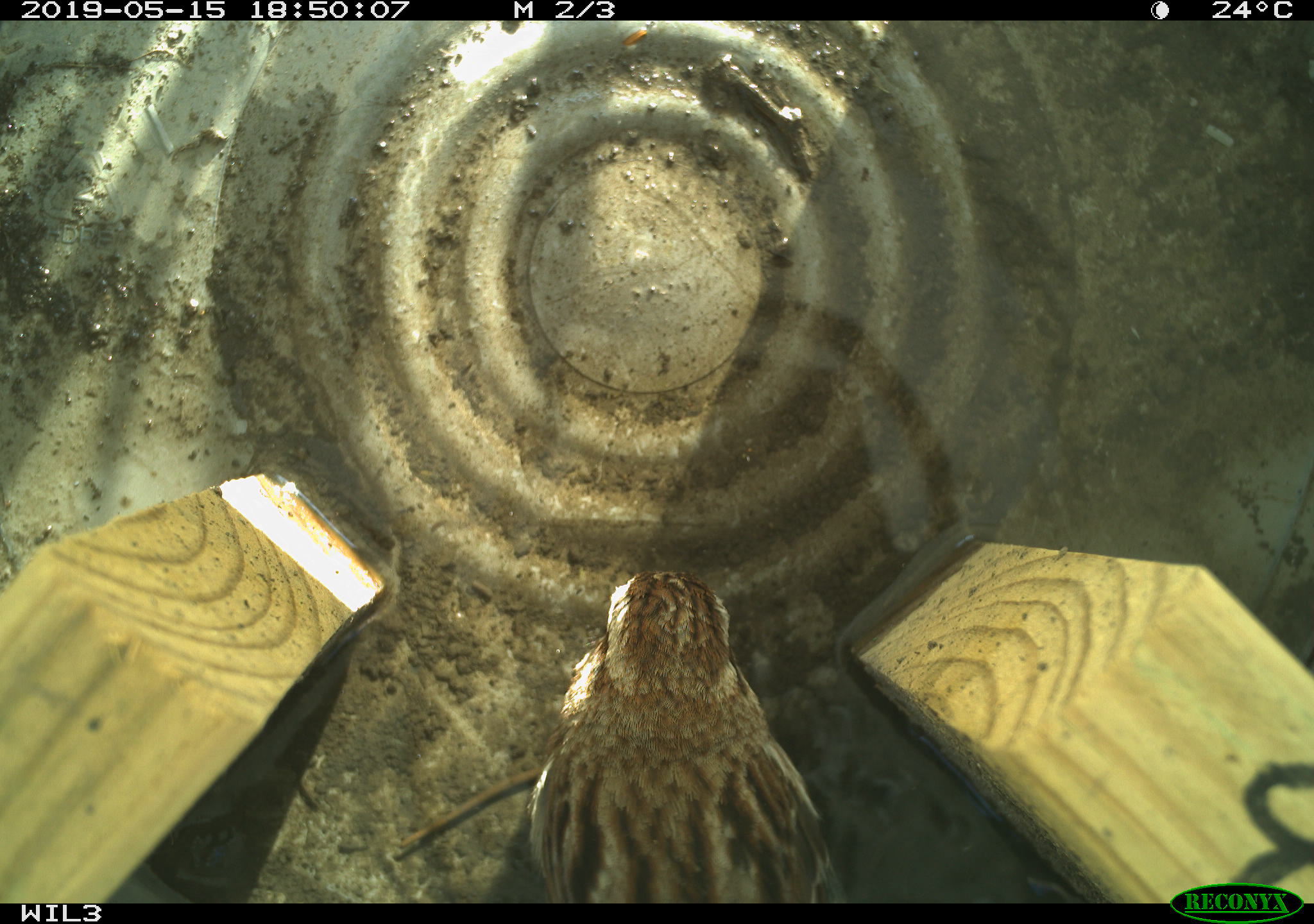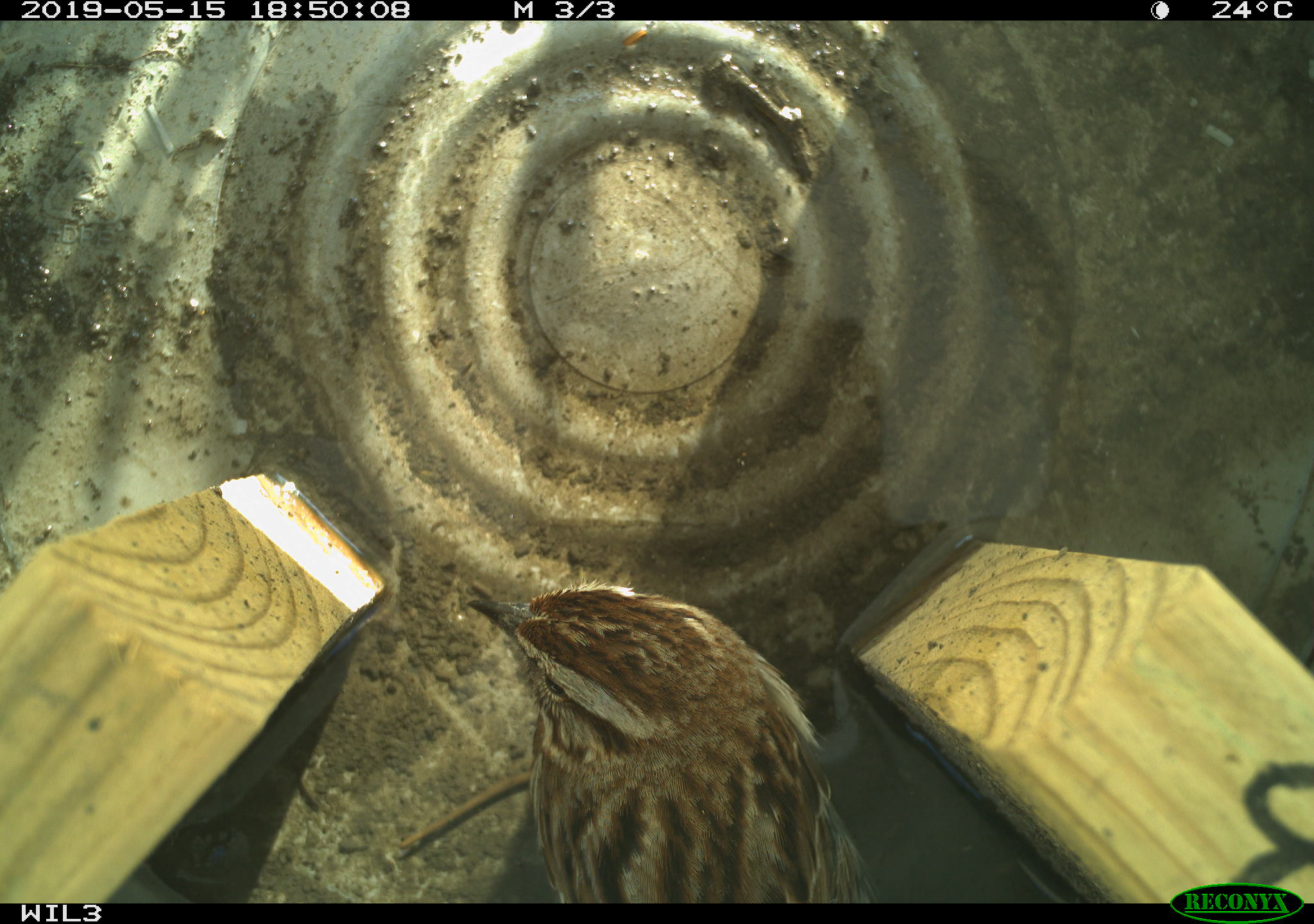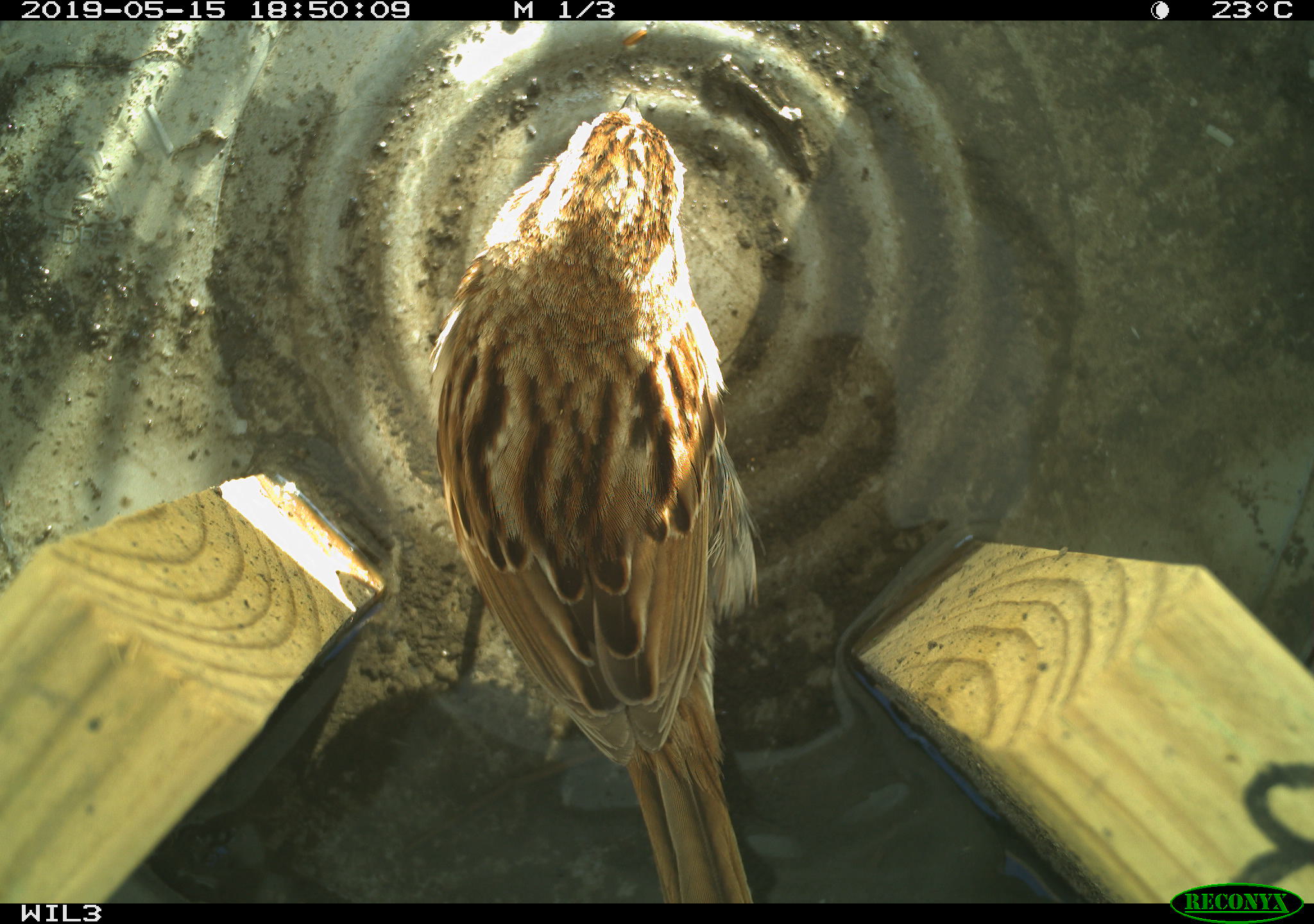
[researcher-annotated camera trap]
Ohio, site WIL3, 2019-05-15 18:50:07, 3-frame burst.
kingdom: Animalia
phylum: Chordata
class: Aves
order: Passeriformes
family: Passerellidae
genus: Melospiza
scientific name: Melospiza melodia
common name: song sparrow